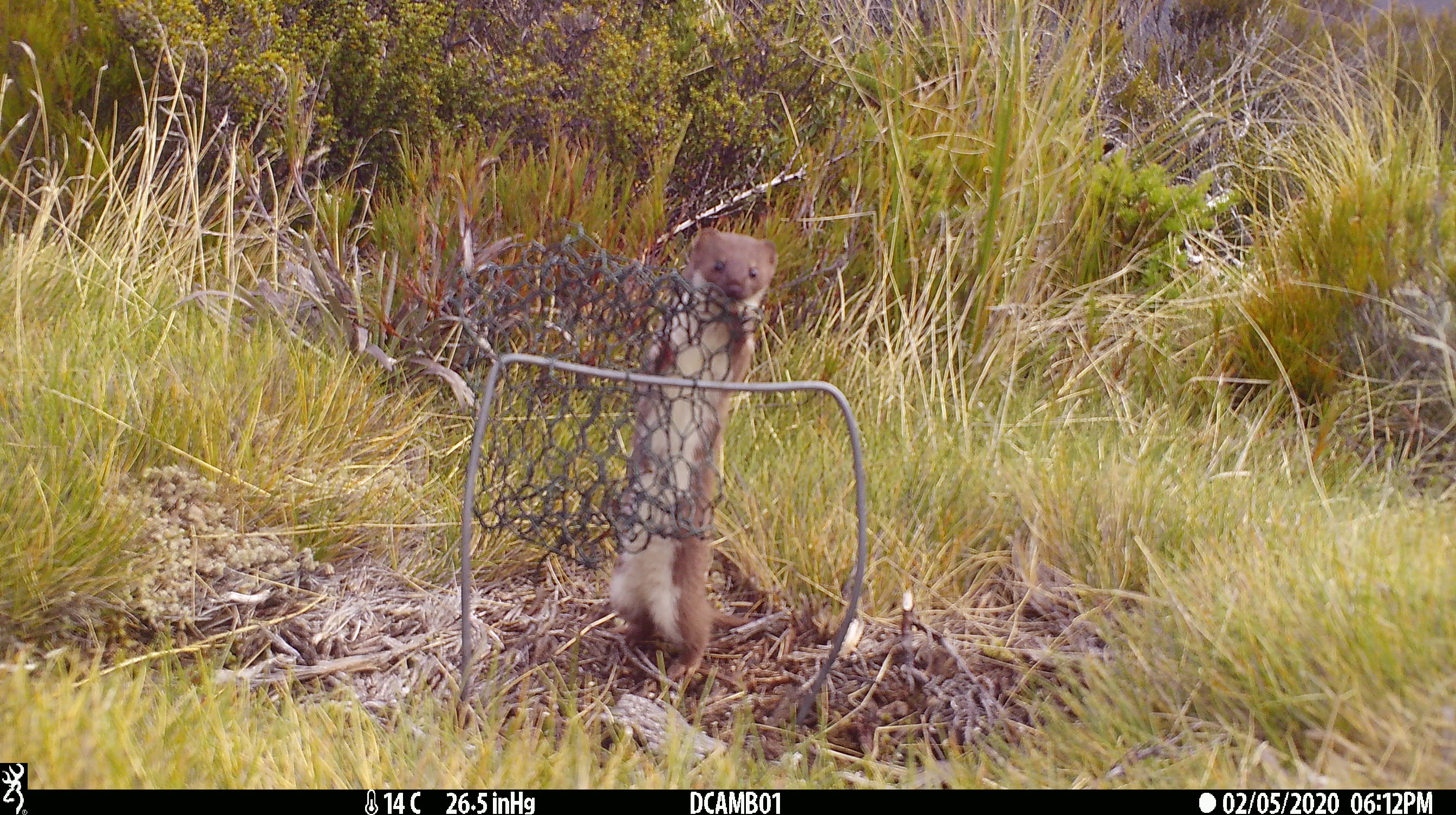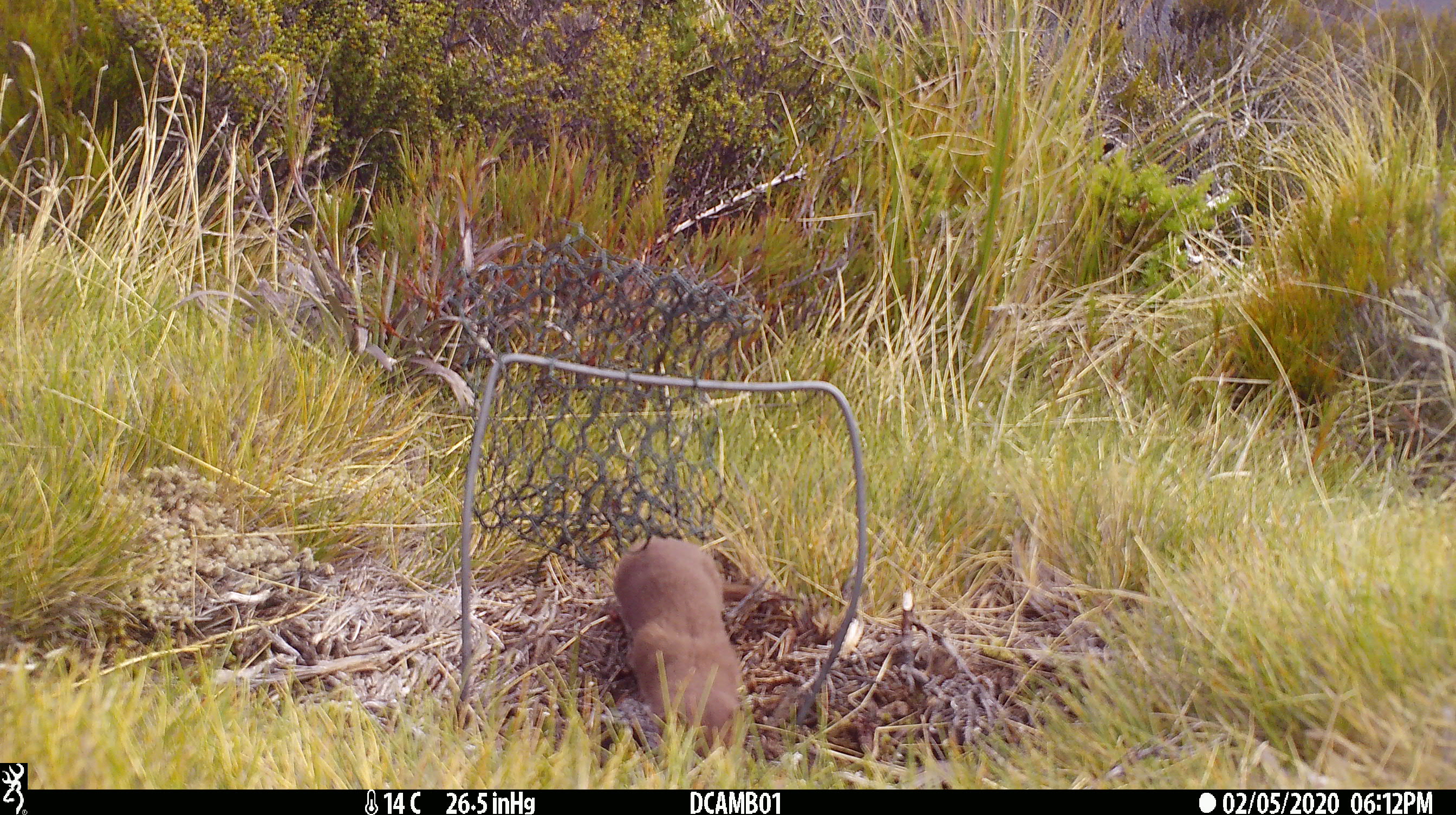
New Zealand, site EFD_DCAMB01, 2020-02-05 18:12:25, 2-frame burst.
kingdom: Animalia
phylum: Chordata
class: Mammalia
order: Carnivora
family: Mustelidae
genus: Mustela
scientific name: Mustela nivalis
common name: least weasel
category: weasel